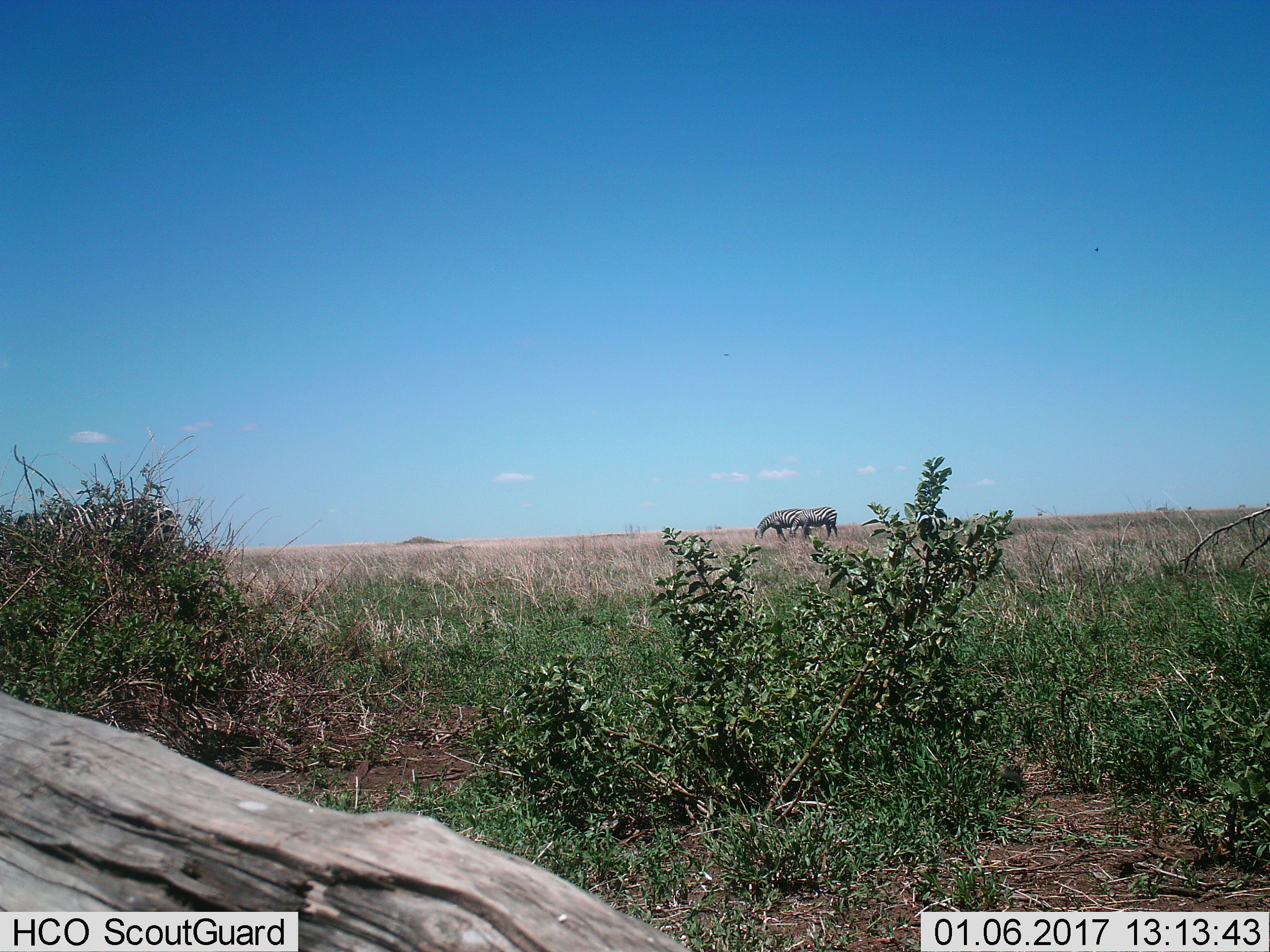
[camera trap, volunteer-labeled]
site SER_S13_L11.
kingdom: Animalia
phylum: Chordata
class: Mammalia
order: Perissodactyla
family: Equidae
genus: Equus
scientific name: Equus quagga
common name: plains zebra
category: zebraplains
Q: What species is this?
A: Zebraplains (plains zebra) (Equus quagga).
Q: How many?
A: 2.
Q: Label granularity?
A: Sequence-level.